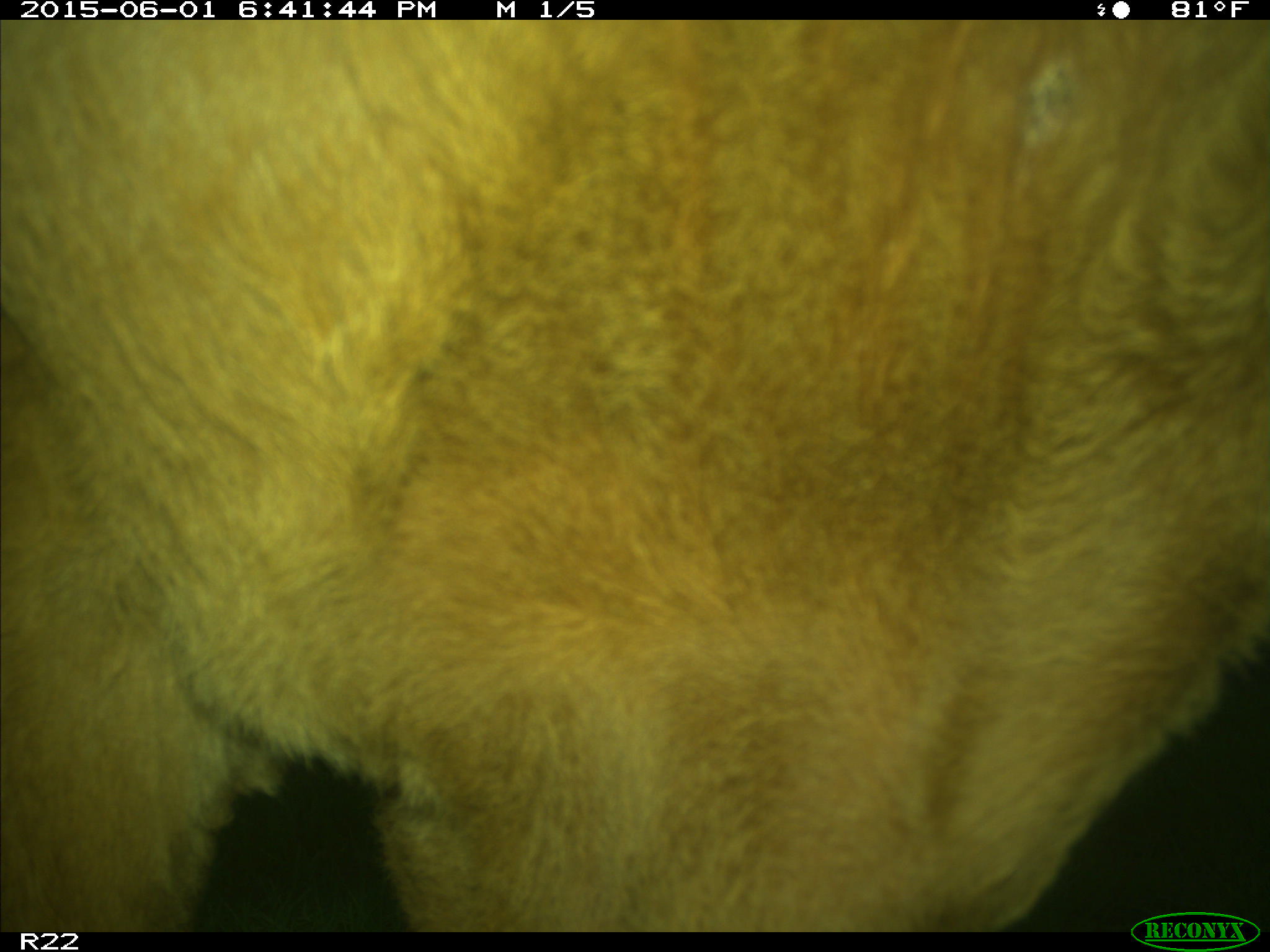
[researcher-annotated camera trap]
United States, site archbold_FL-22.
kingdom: Animalia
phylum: Chordata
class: Mammalia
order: Artiodactyla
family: Bovidae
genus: Bos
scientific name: Bos taurus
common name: domestic cow